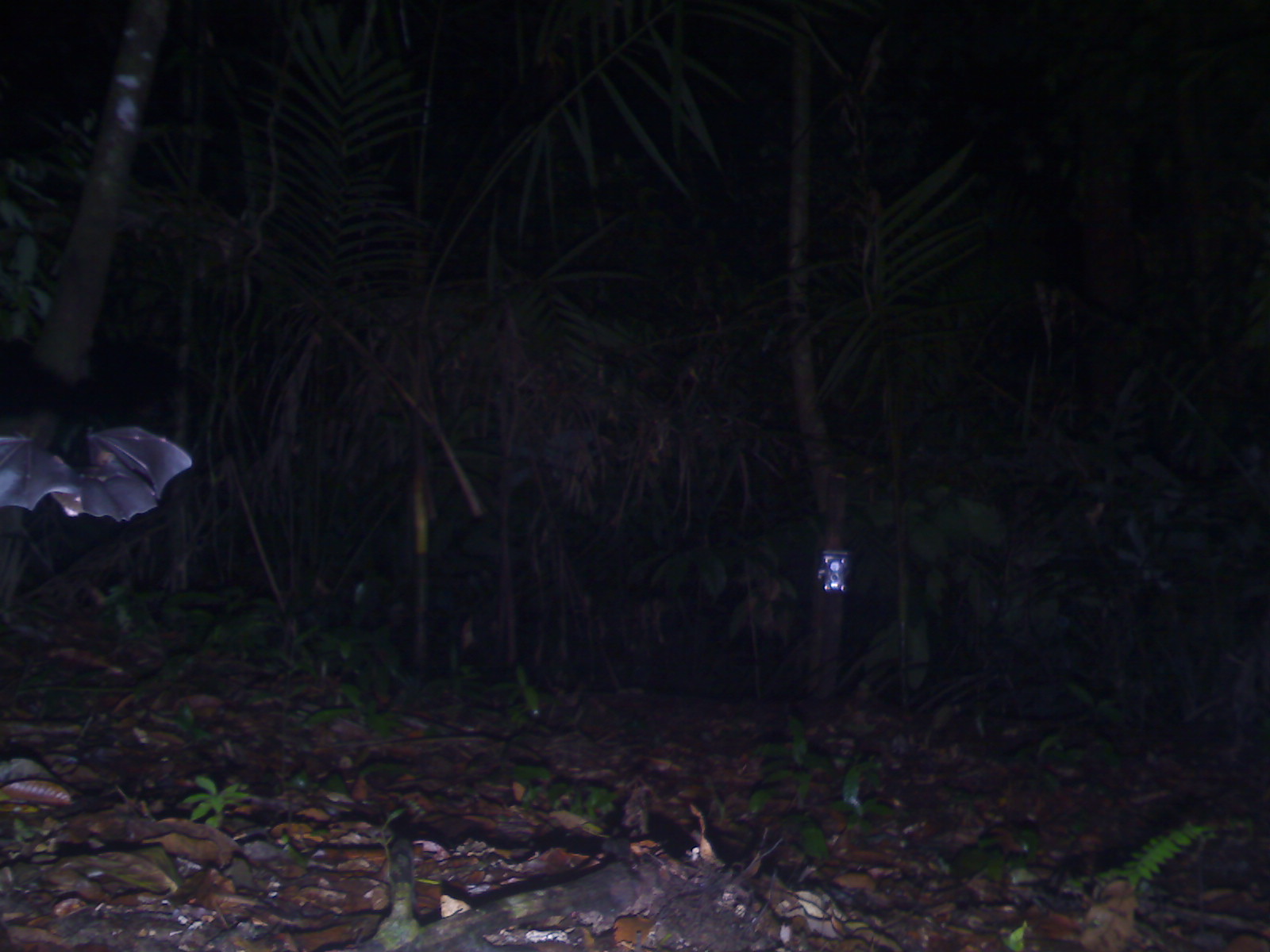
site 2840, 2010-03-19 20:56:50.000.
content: unidentified animal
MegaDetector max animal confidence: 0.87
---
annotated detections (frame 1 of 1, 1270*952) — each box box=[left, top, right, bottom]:
unknown: box=[1, 424, 190, 518]